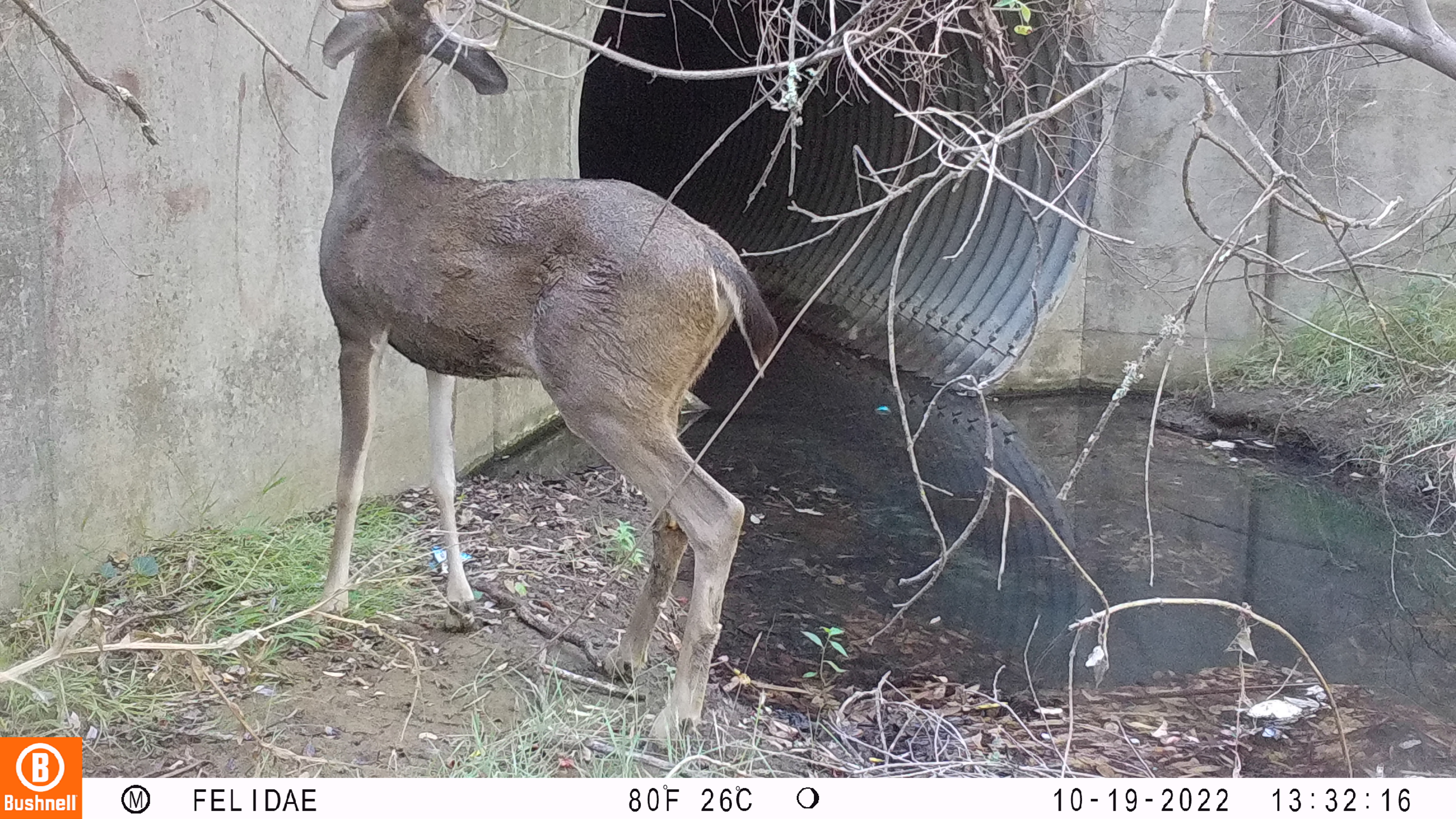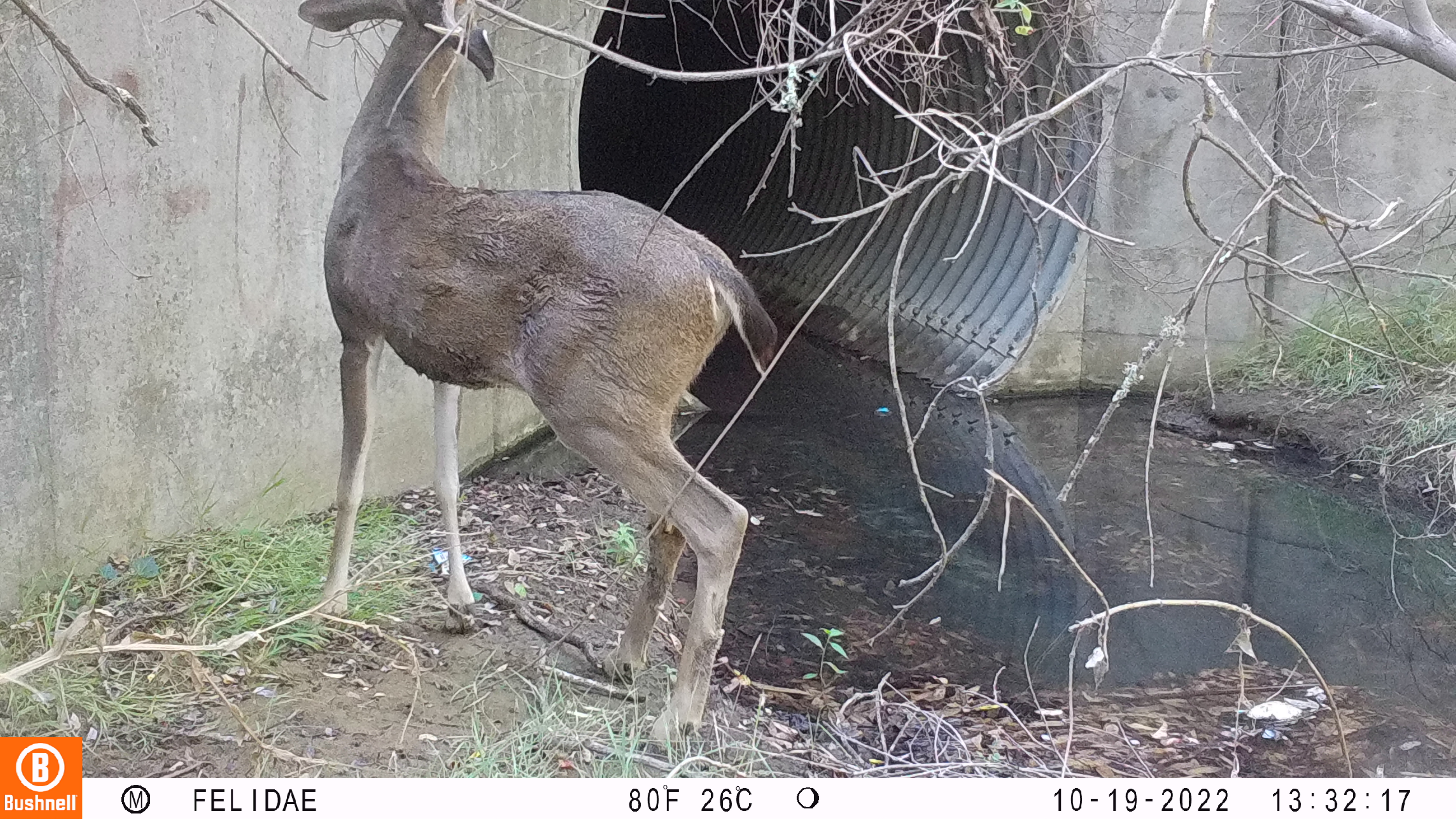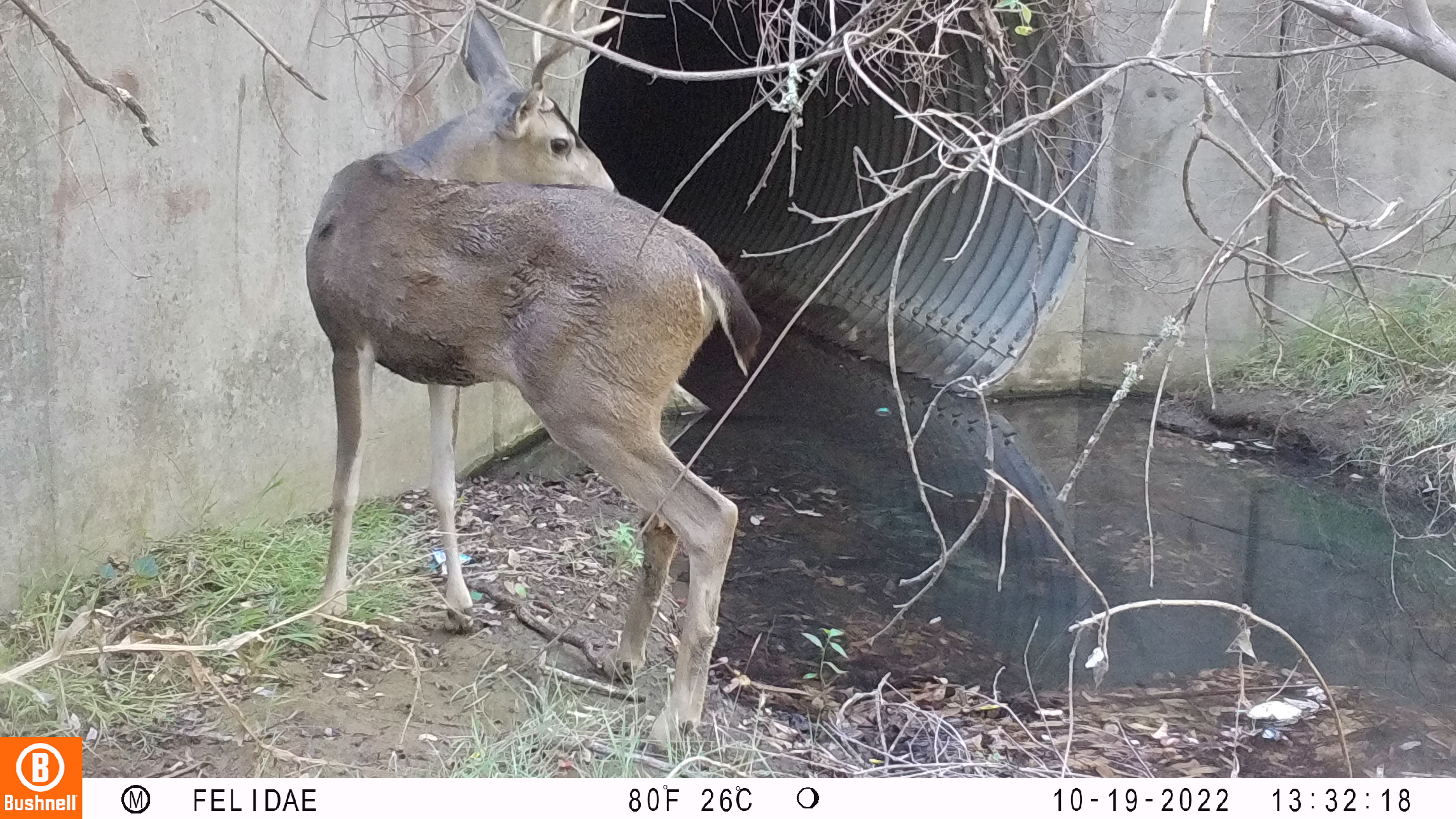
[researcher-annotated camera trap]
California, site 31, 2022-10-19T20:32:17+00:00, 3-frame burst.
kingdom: Animalia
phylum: Chordata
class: Mammalia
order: Artiodactyla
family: Cervidae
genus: Odocoileus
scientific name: Odocoileus hemionus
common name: mule deer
Mule deer (Odocoileus hemionus).